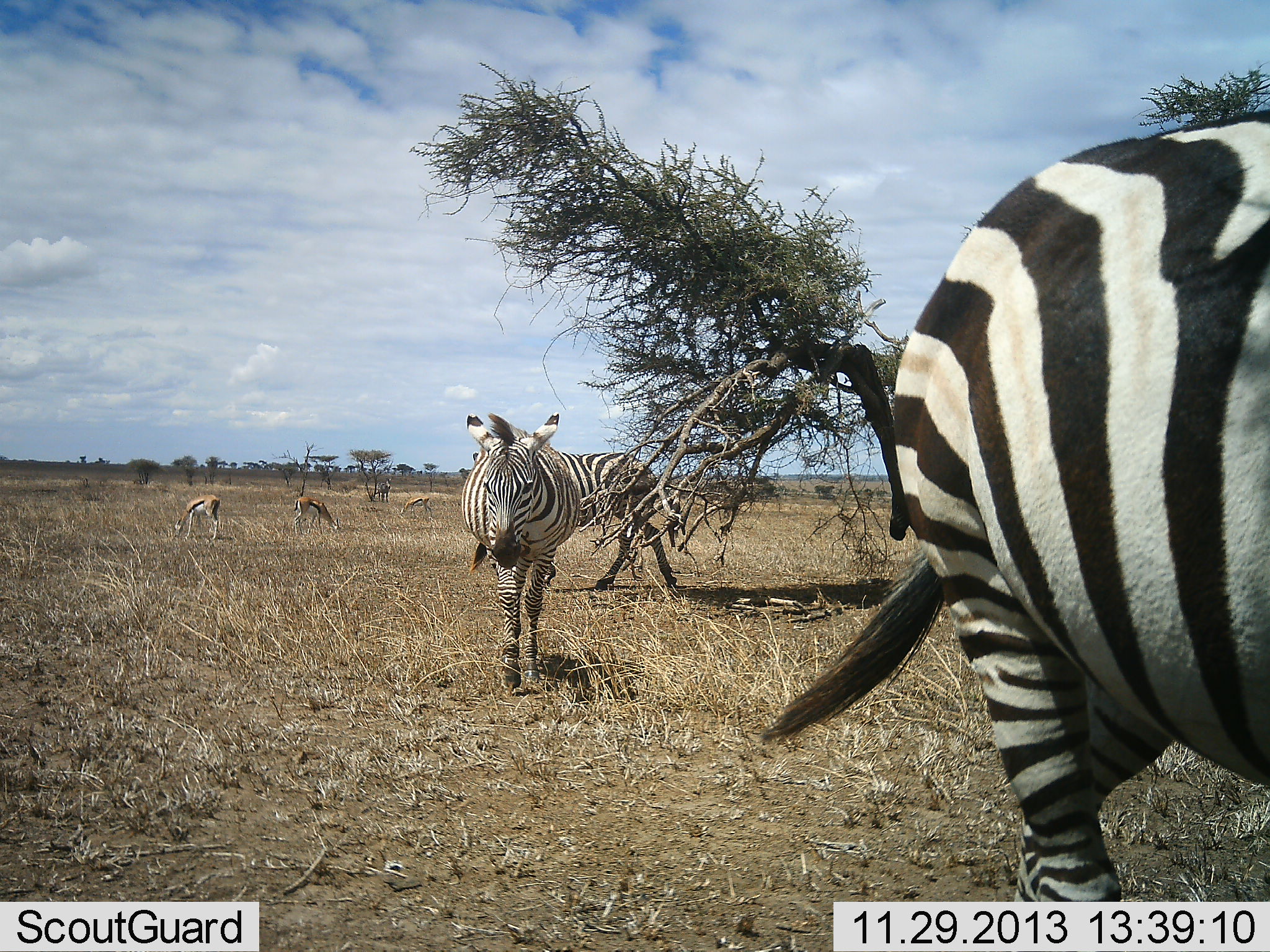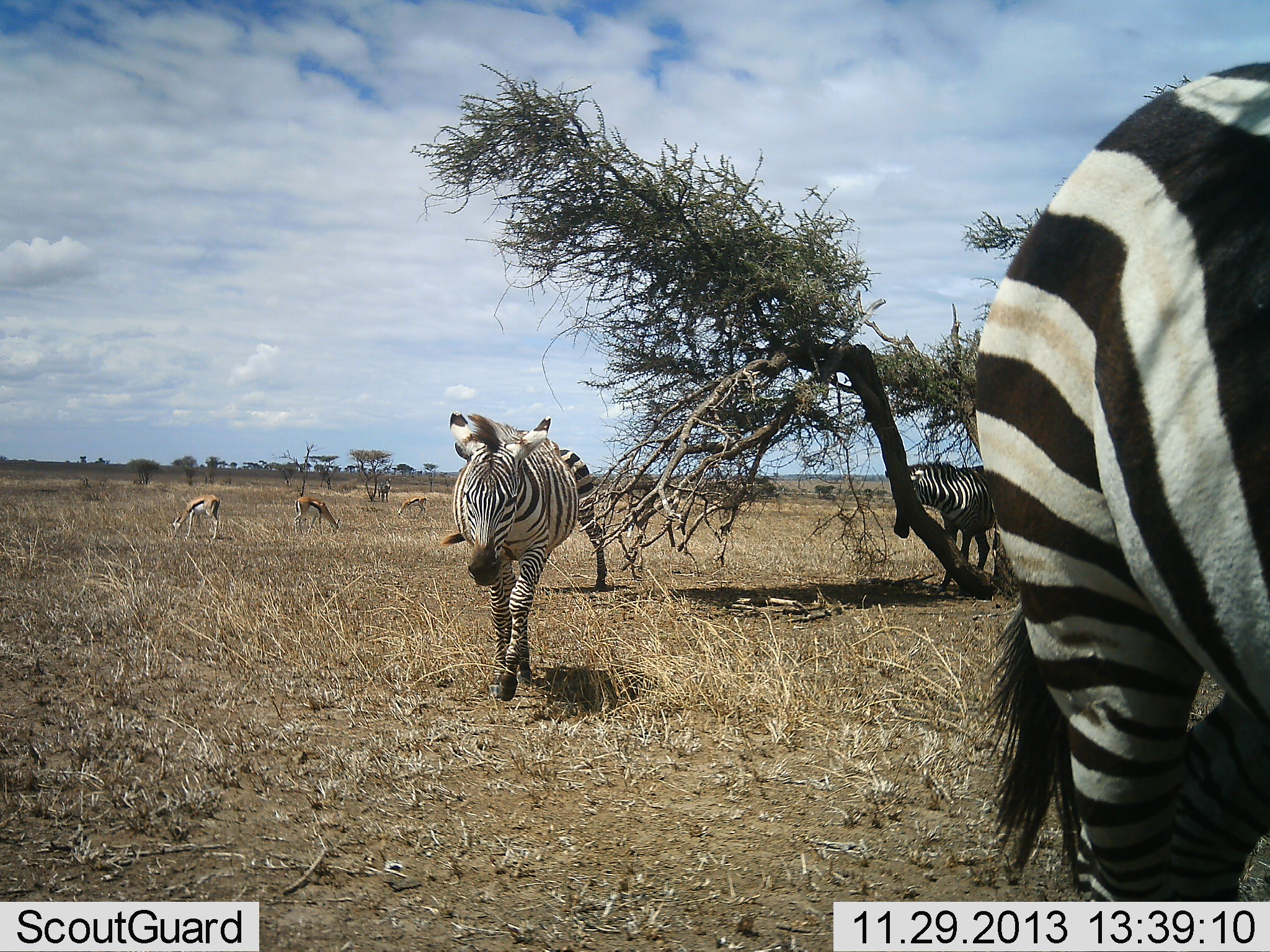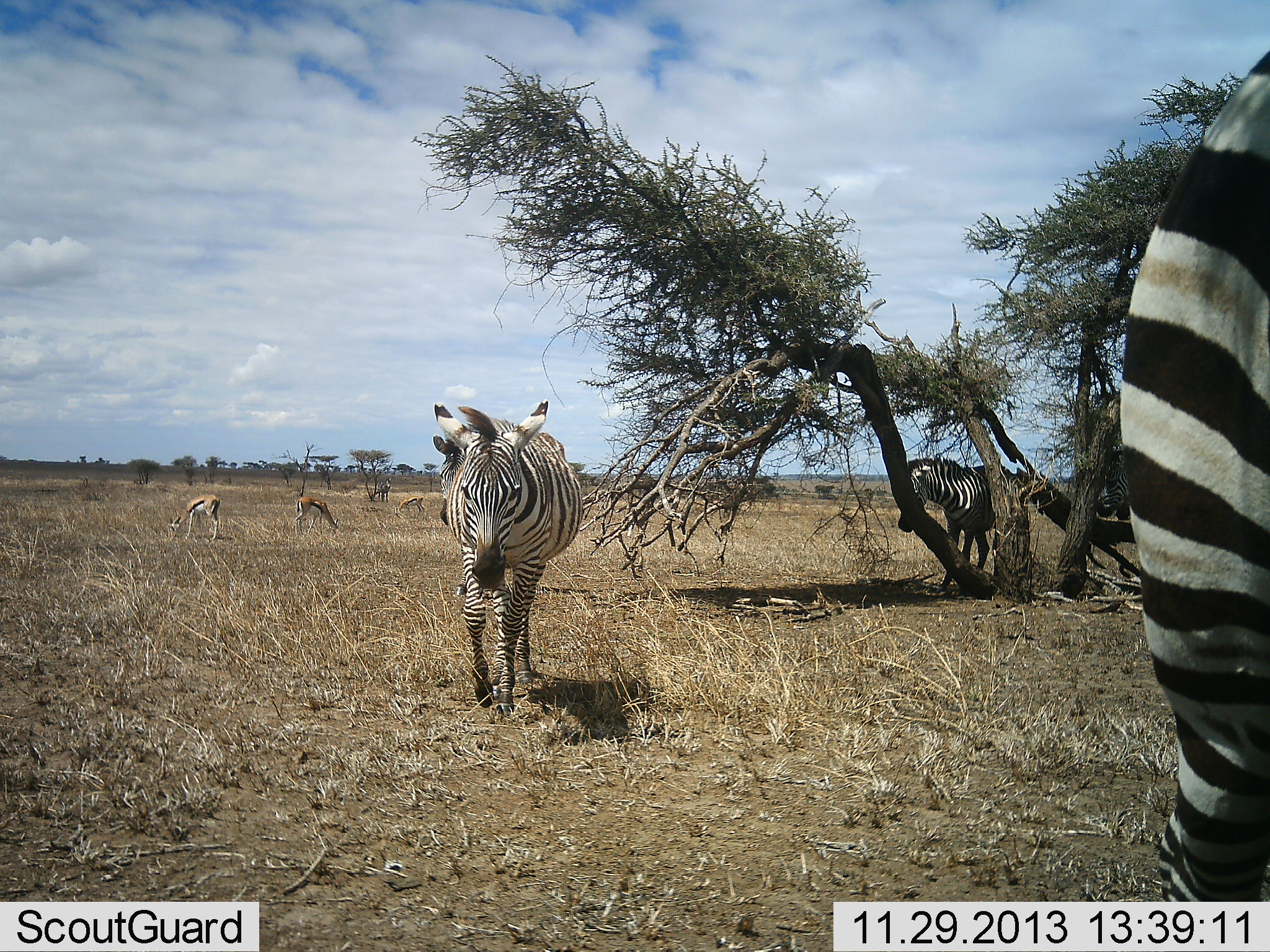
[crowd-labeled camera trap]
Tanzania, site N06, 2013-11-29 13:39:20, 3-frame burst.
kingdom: Animalia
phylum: Chordata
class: Mammalia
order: Artiodactyla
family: Bovidae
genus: Eudorcas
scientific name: Eudorcas thomsonii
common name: thomson's gazelle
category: gazellethomsons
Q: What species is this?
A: Gazellethomsons (thomson's gazelle) (Eudorcas thomsonii).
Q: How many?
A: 3.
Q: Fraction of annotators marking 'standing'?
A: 10%.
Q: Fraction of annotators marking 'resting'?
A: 0%.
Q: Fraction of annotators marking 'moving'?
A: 10%.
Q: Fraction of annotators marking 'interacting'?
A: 0%.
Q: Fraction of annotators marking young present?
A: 0%.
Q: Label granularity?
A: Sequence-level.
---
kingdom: Animalia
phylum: Chordata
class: Mammalia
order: Perissodactyla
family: Equidae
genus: Equus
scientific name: Equus quagga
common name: plains zebra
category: zebra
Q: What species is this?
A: Zebra (plains zebra) (Equus quagga).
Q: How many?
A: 4.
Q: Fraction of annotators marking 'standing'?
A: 27%.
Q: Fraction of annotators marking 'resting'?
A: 0%.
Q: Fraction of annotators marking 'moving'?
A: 100%.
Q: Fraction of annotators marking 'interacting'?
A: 0%.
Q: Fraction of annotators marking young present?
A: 0%.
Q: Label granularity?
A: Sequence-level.